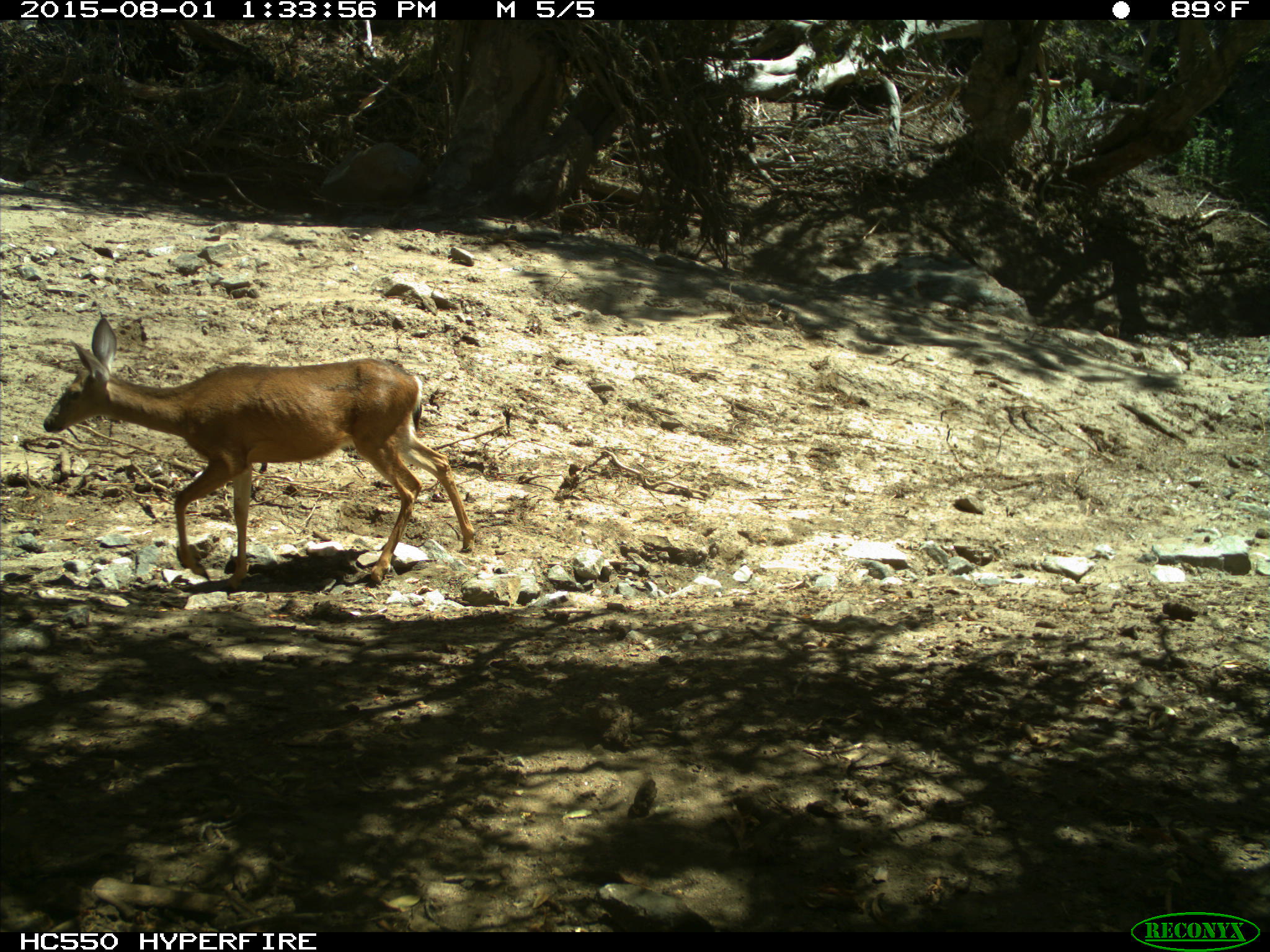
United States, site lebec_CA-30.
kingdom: Animalia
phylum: Chordata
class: Mammalia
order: Artiodactyla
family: Cervidae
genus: Odocoileus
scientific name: Odocoileus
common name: deer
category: unidentified deer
Unidentified deer (deer) (Odocoileus).